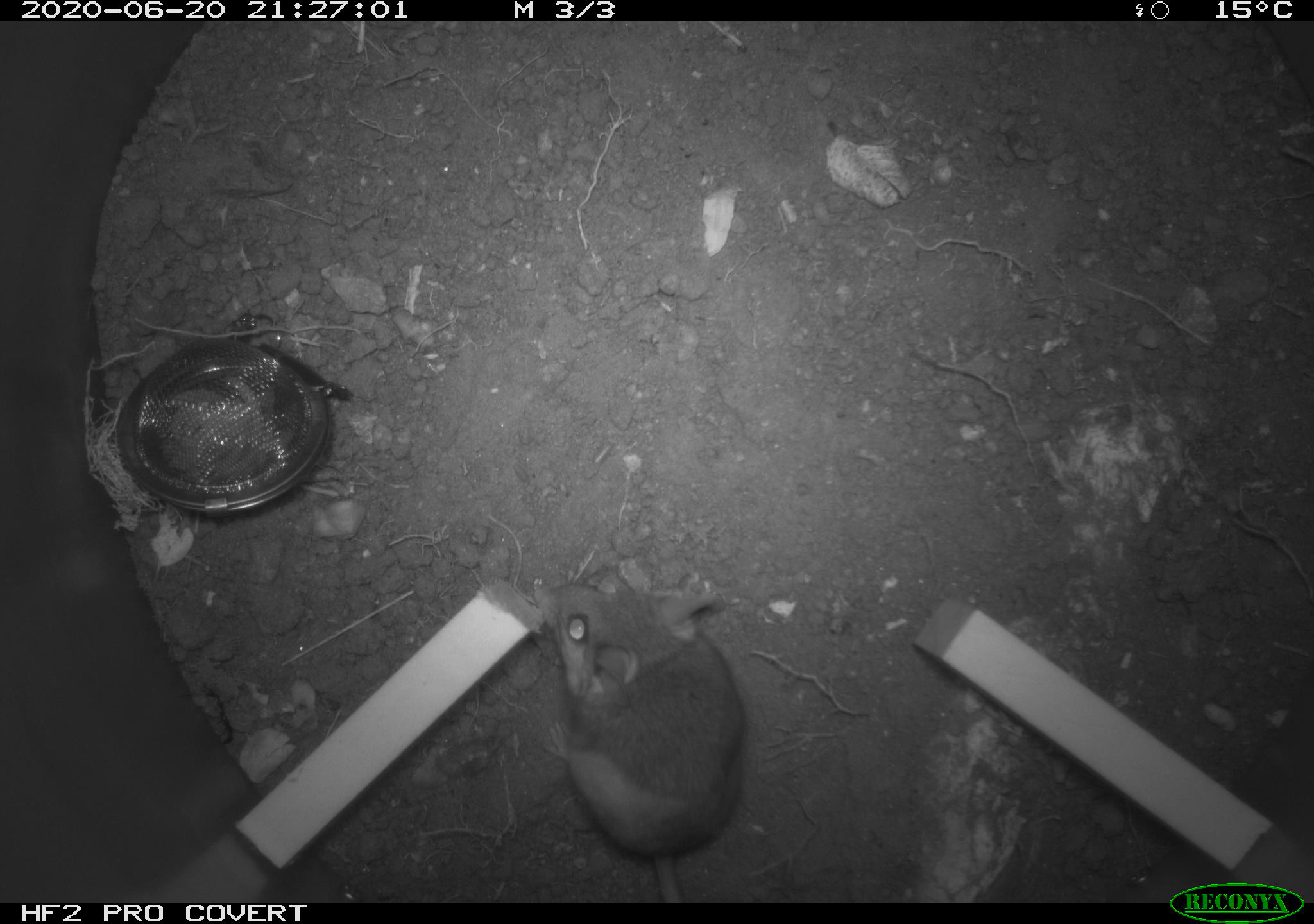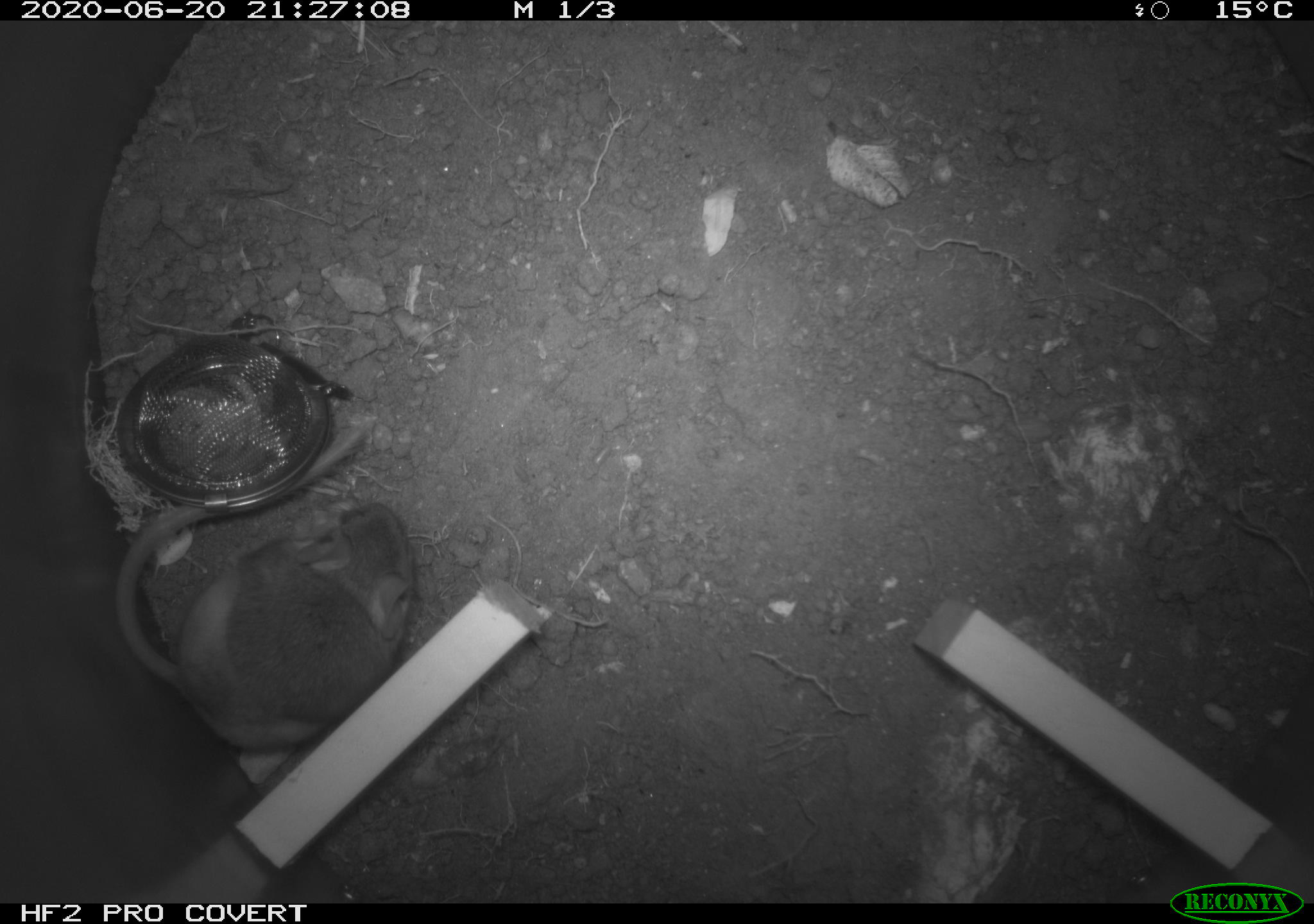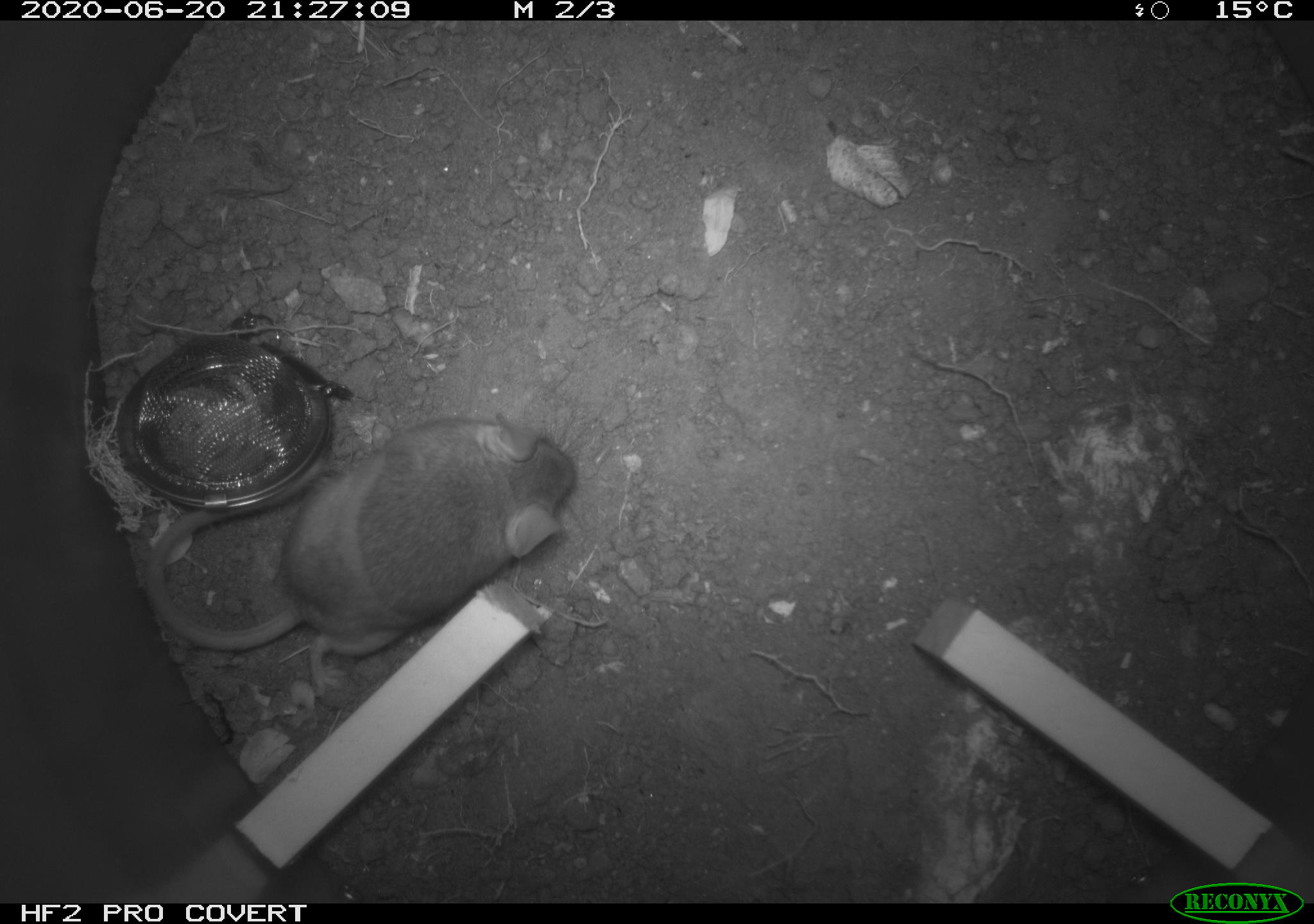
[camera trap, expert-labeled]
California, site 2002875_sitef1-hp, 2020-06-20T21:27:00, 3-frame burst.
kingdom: Animalia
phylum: Chordata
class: Mammalia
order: Rodentia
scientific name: Rodentia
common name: mouse species